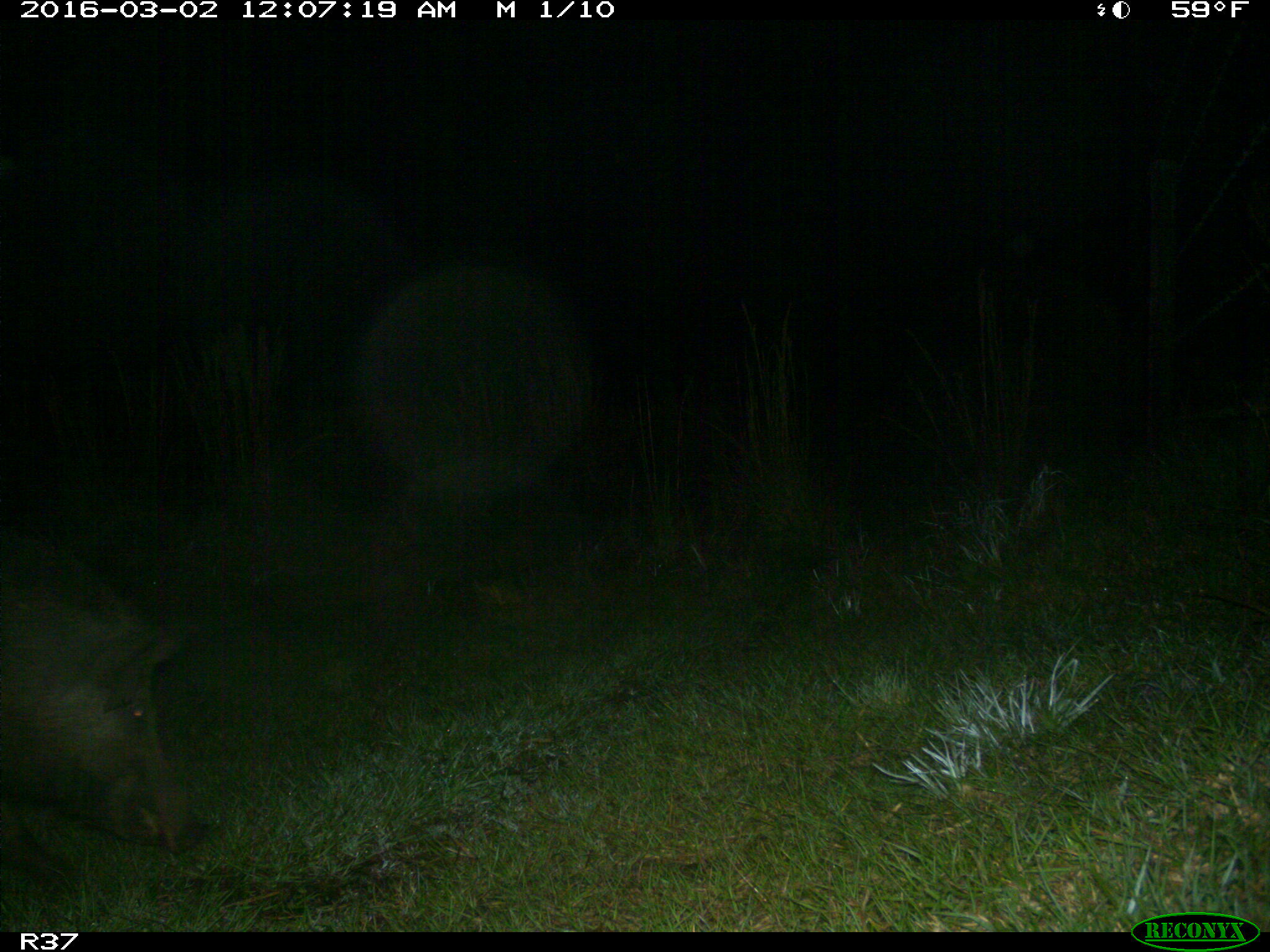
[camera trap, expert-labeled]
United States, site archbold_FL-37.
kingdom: Animalia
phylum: Chordata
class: Mammalia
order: Artiodactyla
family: Suidae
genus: Sus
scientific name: Sus scrofa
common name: wild boar